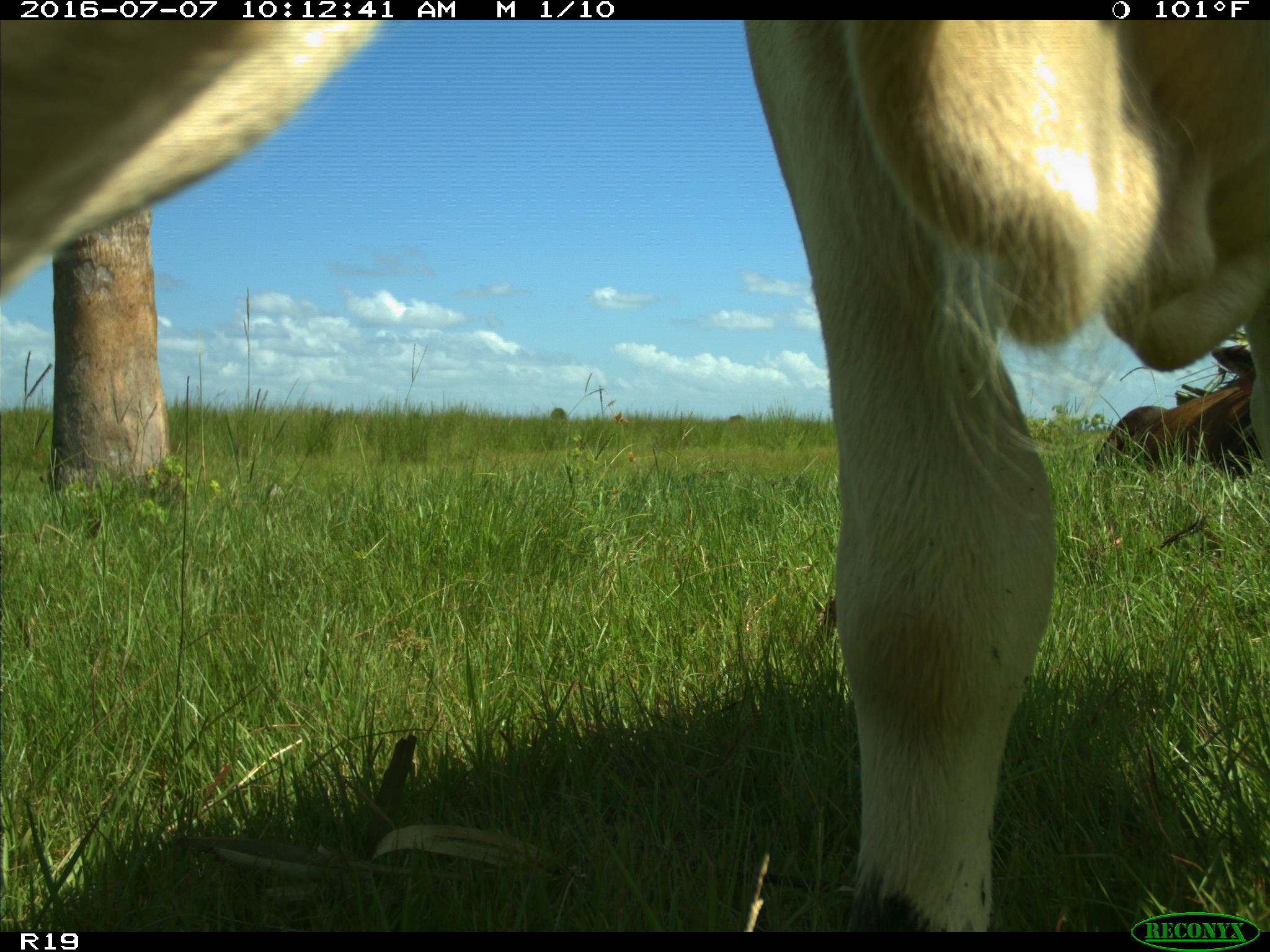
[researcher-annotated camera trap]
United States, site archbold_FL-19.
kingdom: Animalia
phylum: Chordata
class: Mammalia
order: Artiodactyla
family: Bovidae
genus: Bos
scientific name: Bos taurus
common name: domestic cow